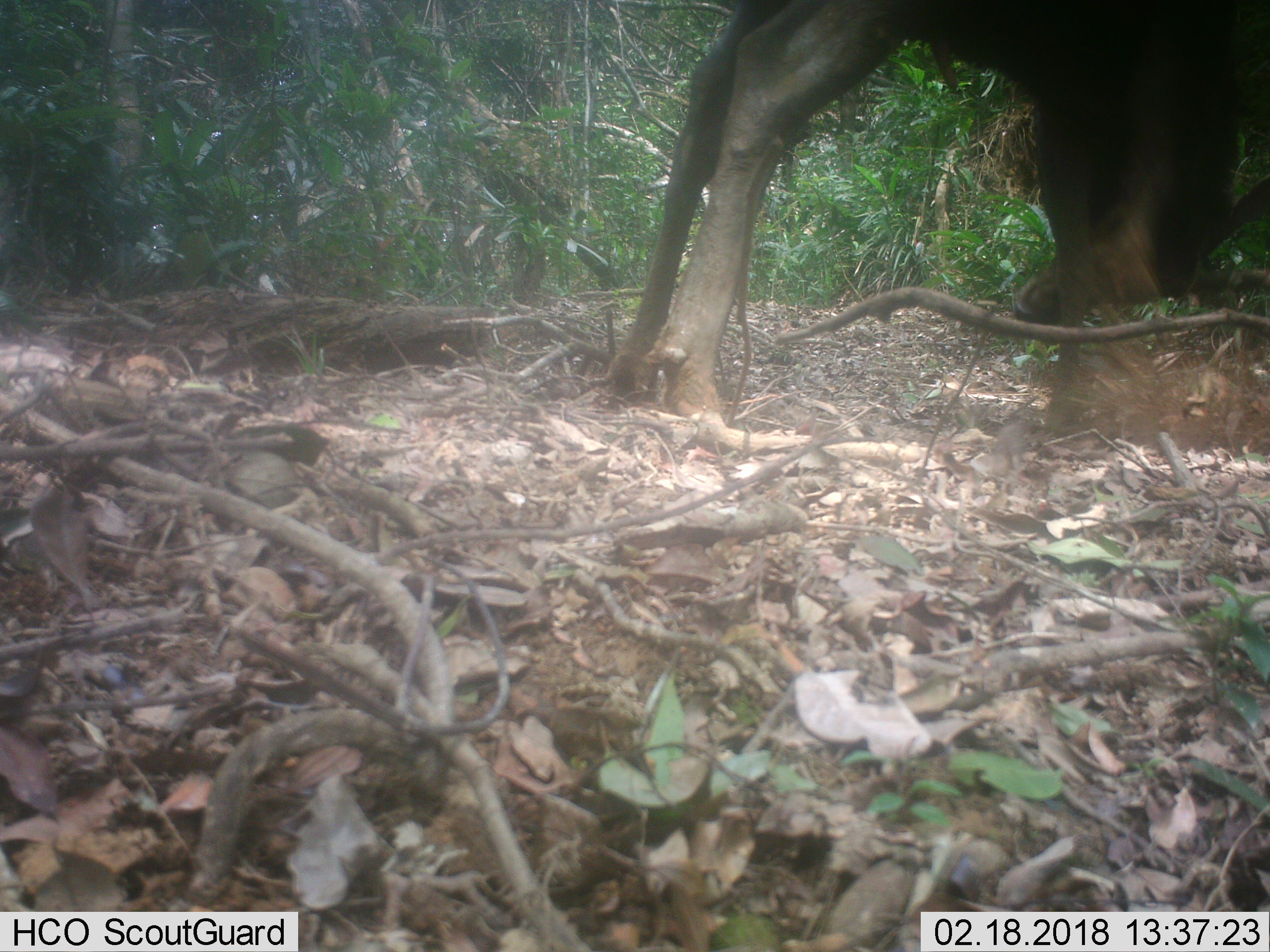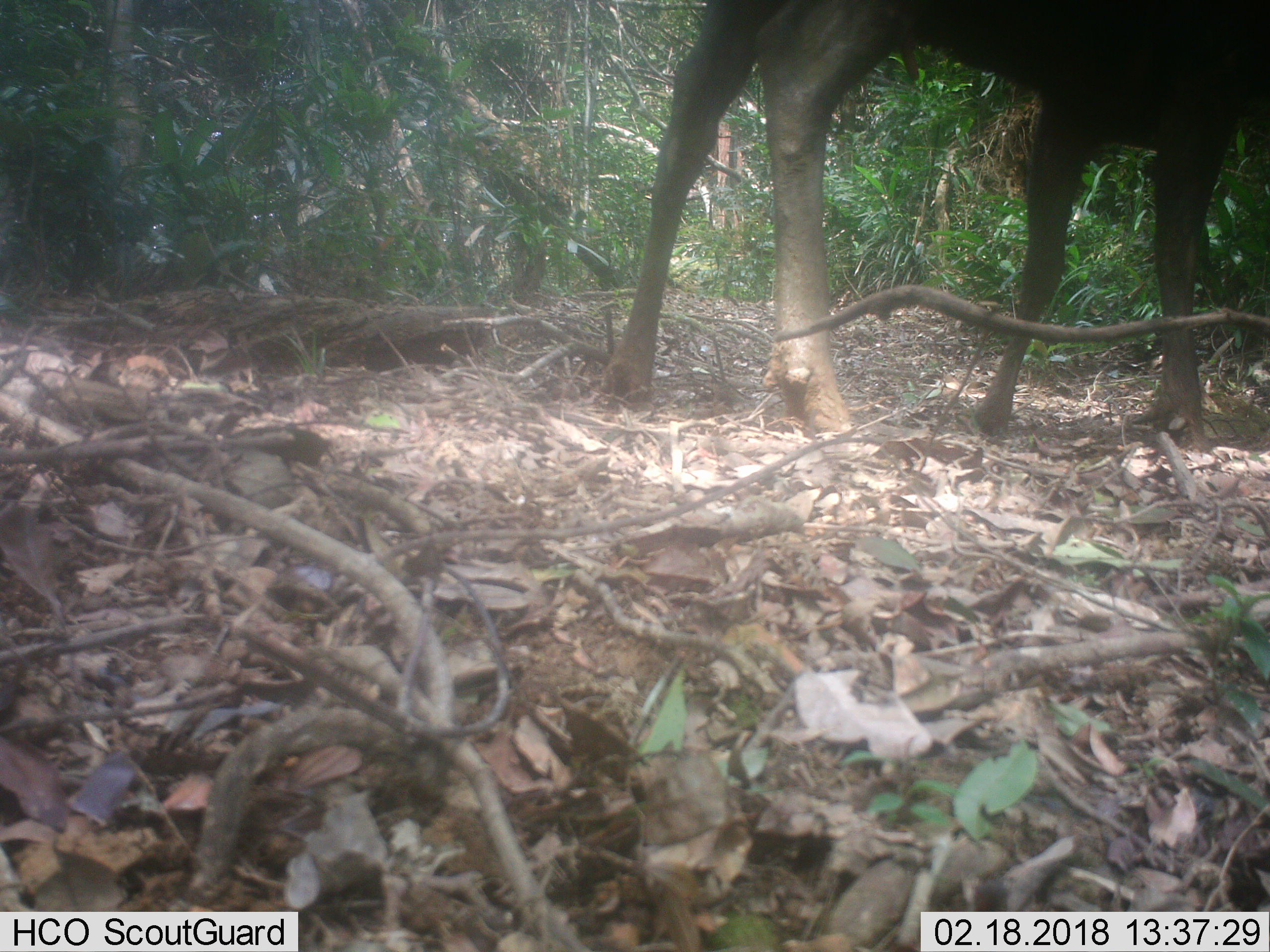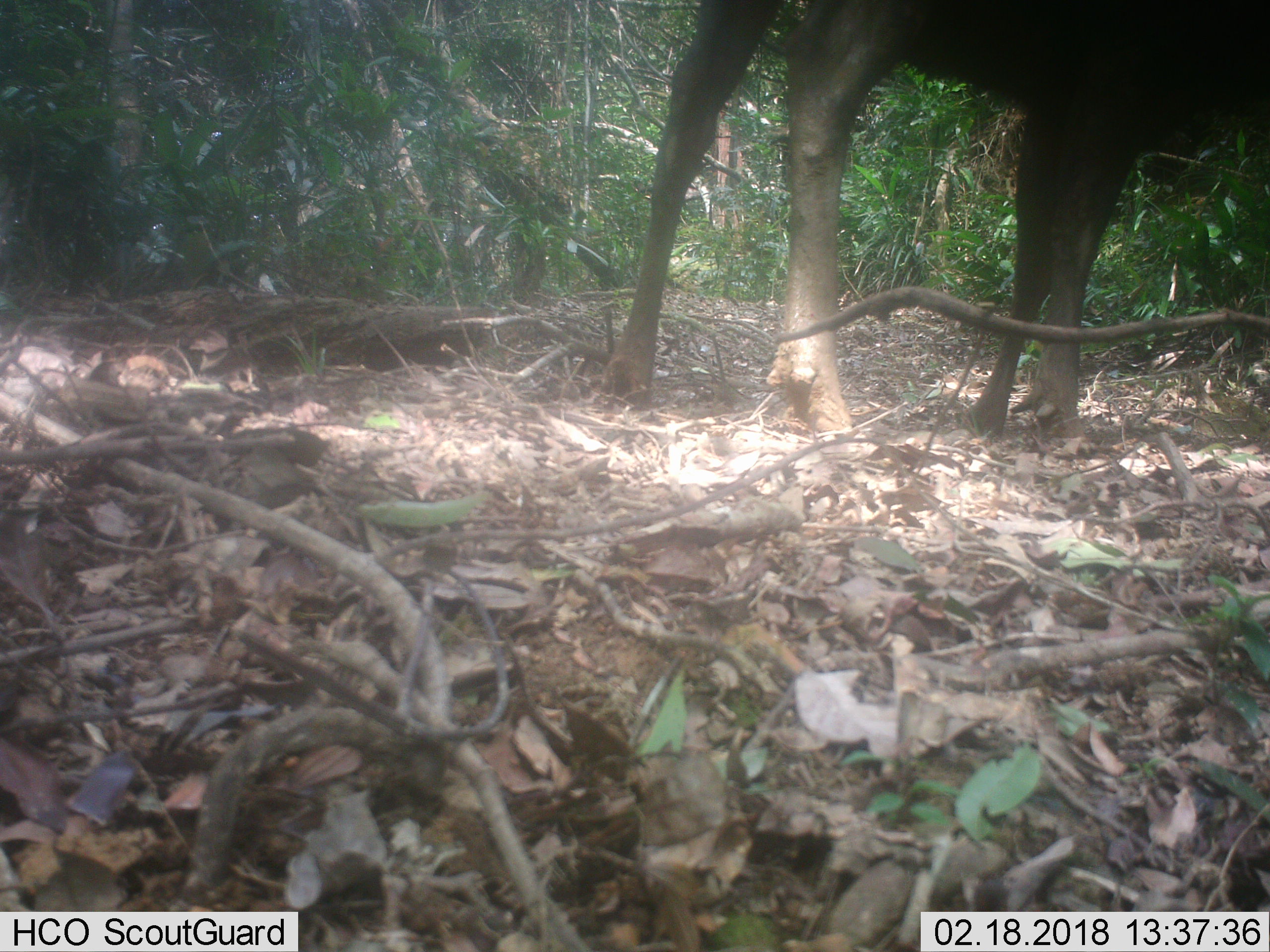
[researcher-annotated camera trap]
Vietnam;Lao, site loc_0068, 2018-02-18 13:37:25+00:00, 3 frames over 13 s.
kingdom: Animalia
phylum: Chordata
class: Mammalia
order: Artiodactyla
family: Cervidae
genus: Rusa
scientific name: Rusa unicolor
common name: sambar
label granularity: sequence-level